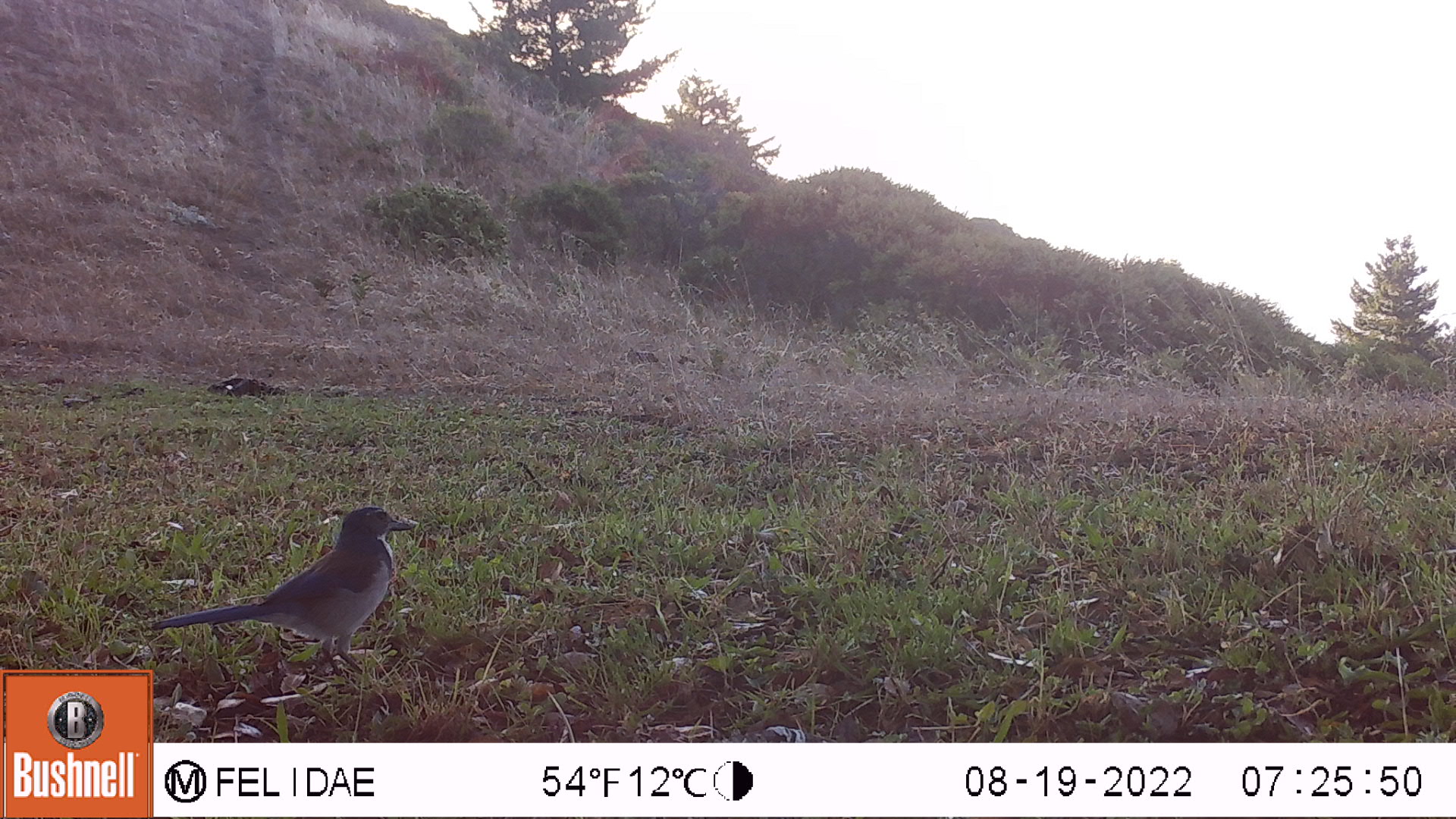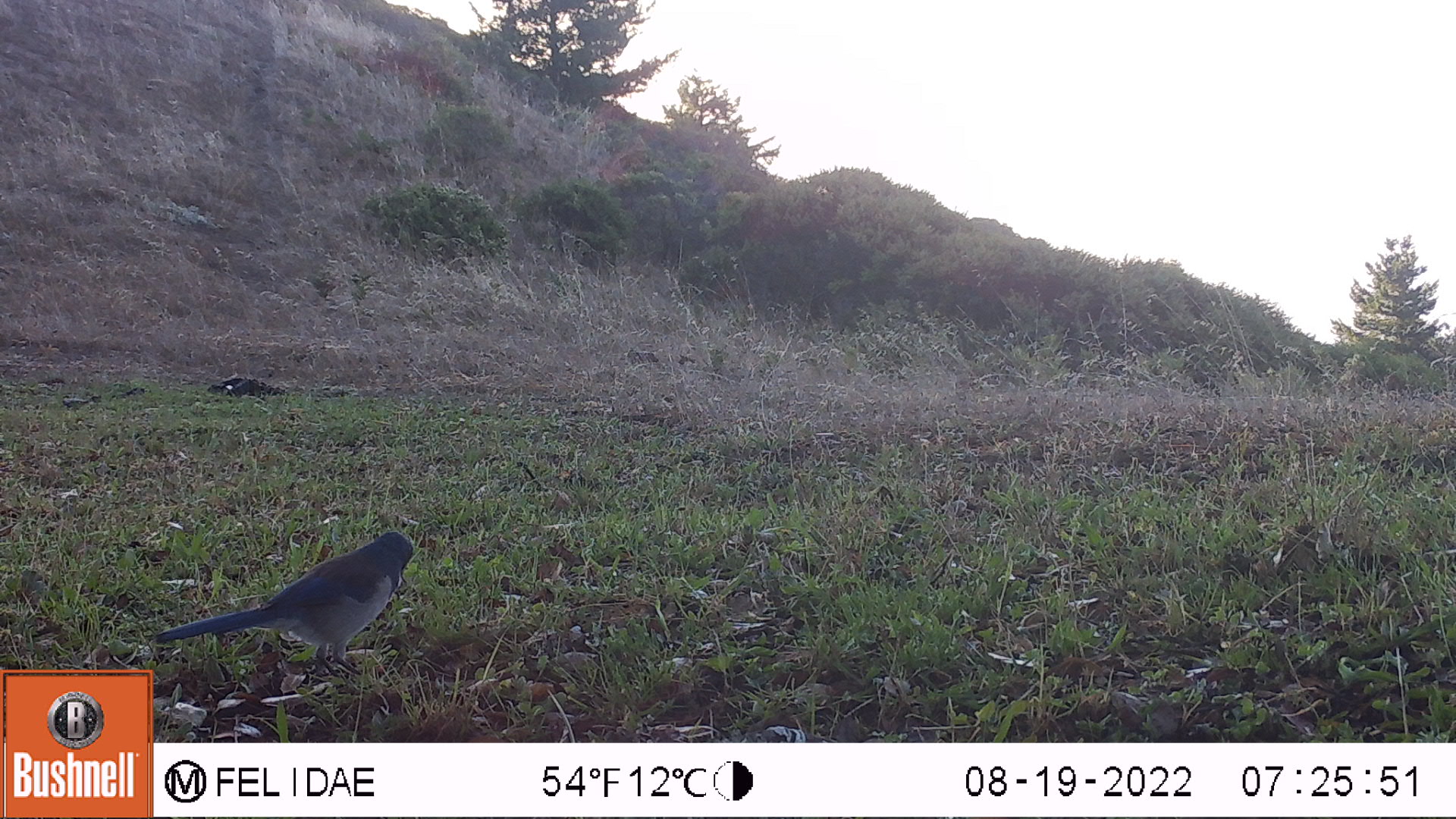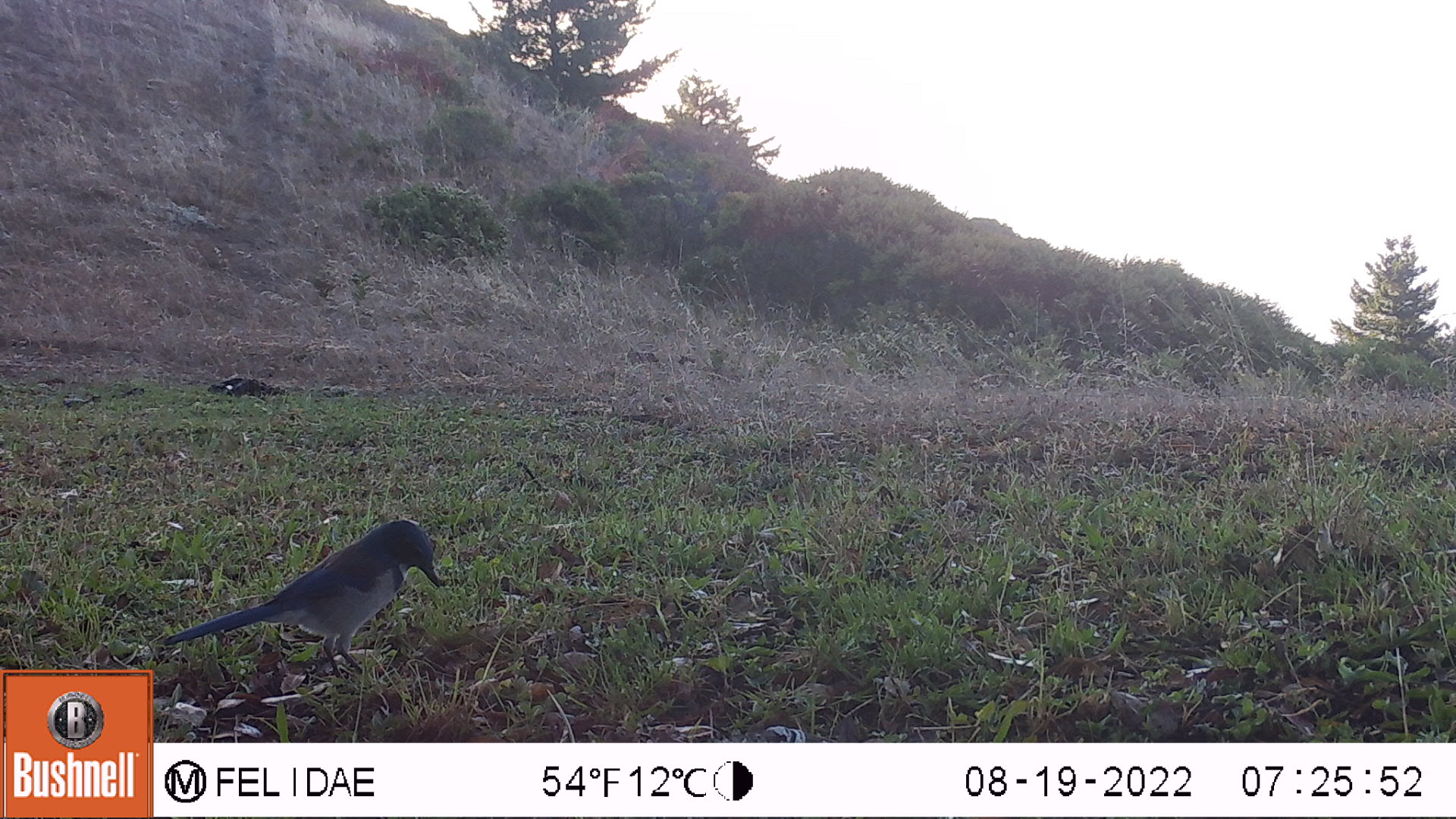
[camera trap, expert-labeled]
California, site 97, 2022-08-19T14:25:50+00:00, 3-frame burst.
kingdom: Animalia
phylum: Chordata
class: Aves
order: Passeriformes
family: Corvidae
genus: Aphelocoma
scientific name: Aphelocoma californica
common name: california scrub jay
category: western scrub-jay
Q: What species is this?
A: Western scrub-jay (california scrub jay) (Aphelocoma californica).